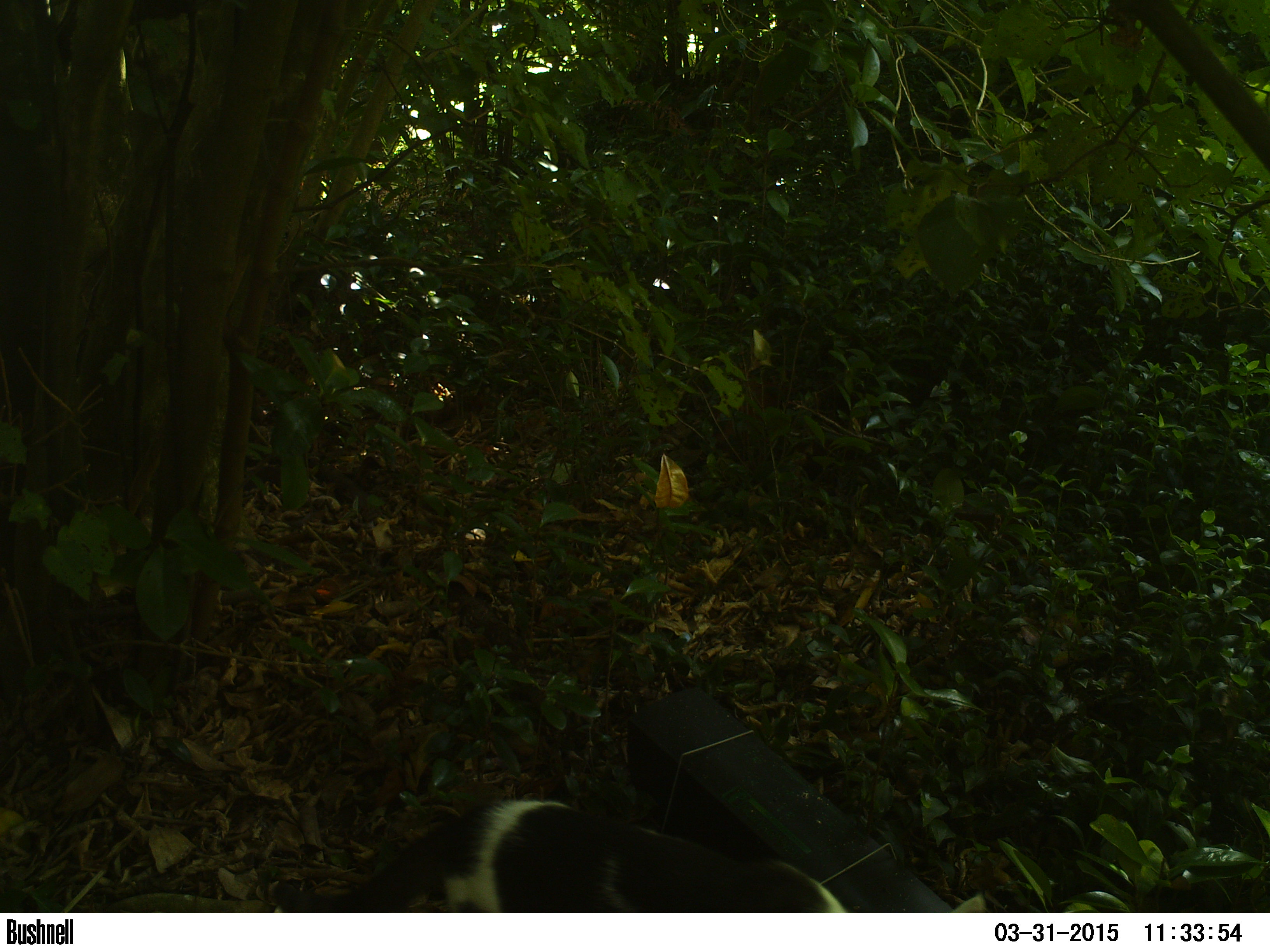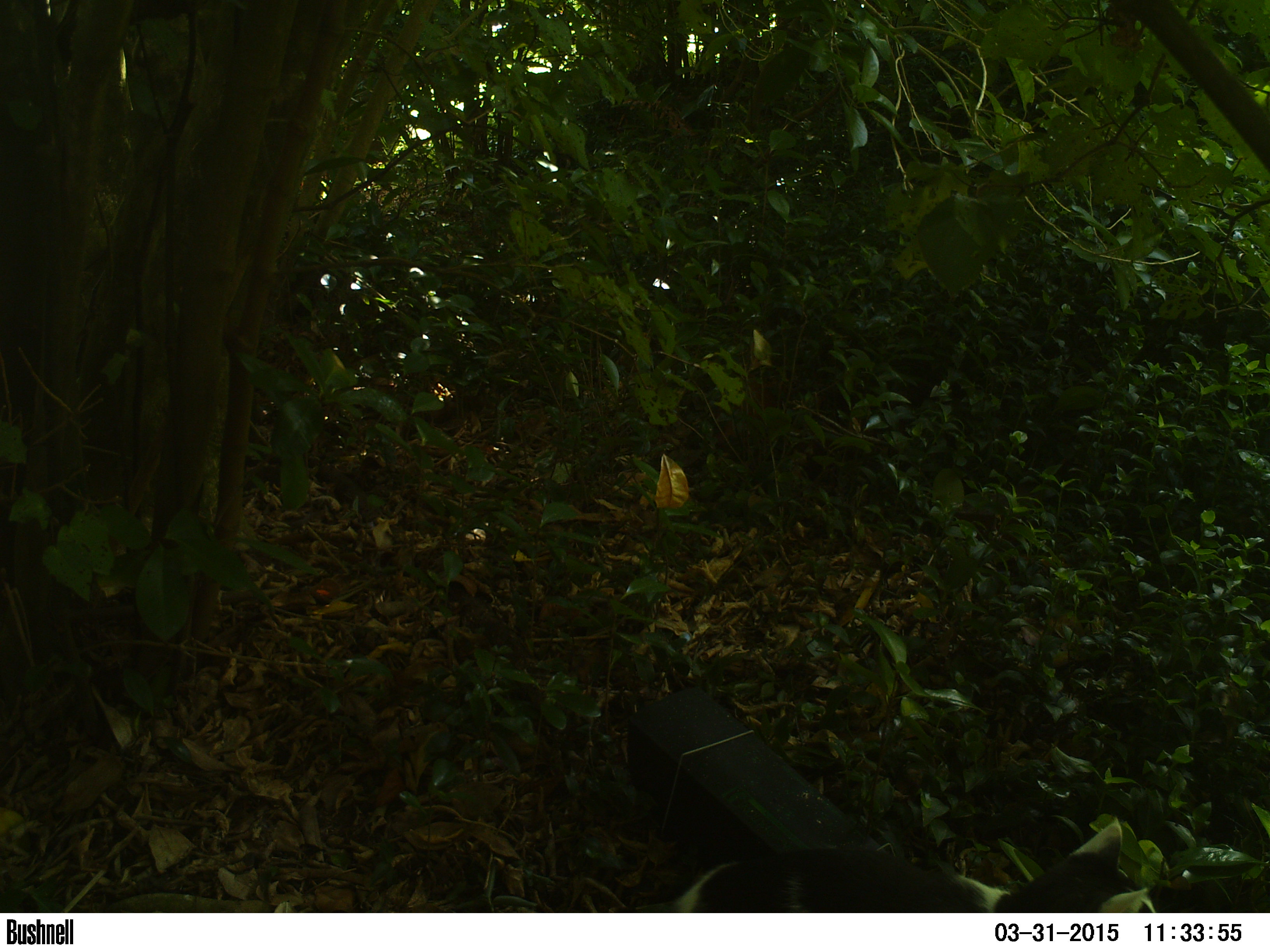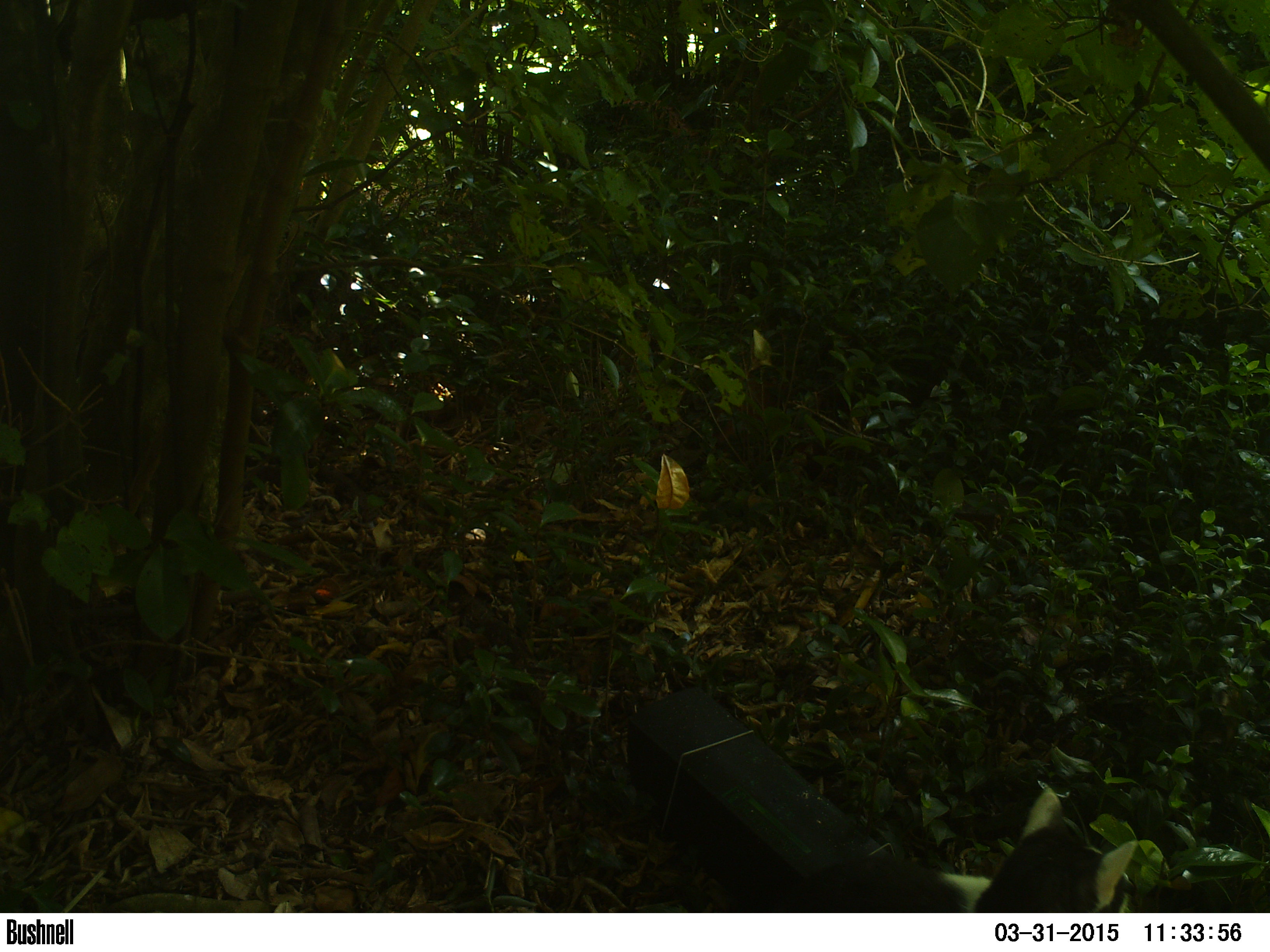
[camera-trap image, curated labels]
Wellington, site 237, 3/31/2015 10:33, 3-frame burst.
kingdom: Animalia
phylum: Chordata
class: Mammalia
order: Carnivora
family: Felidae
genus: Felis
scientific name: Felis catus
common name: cat